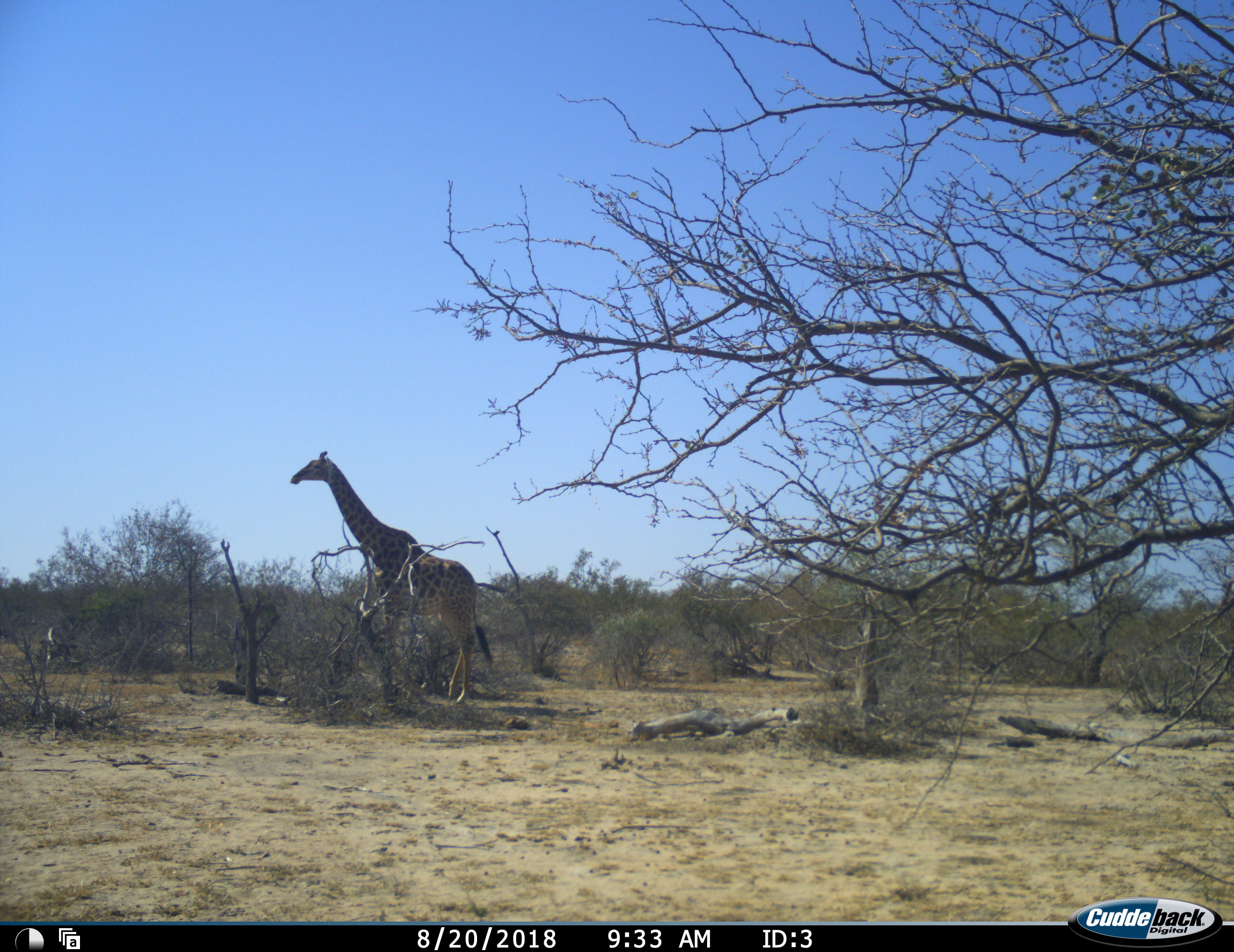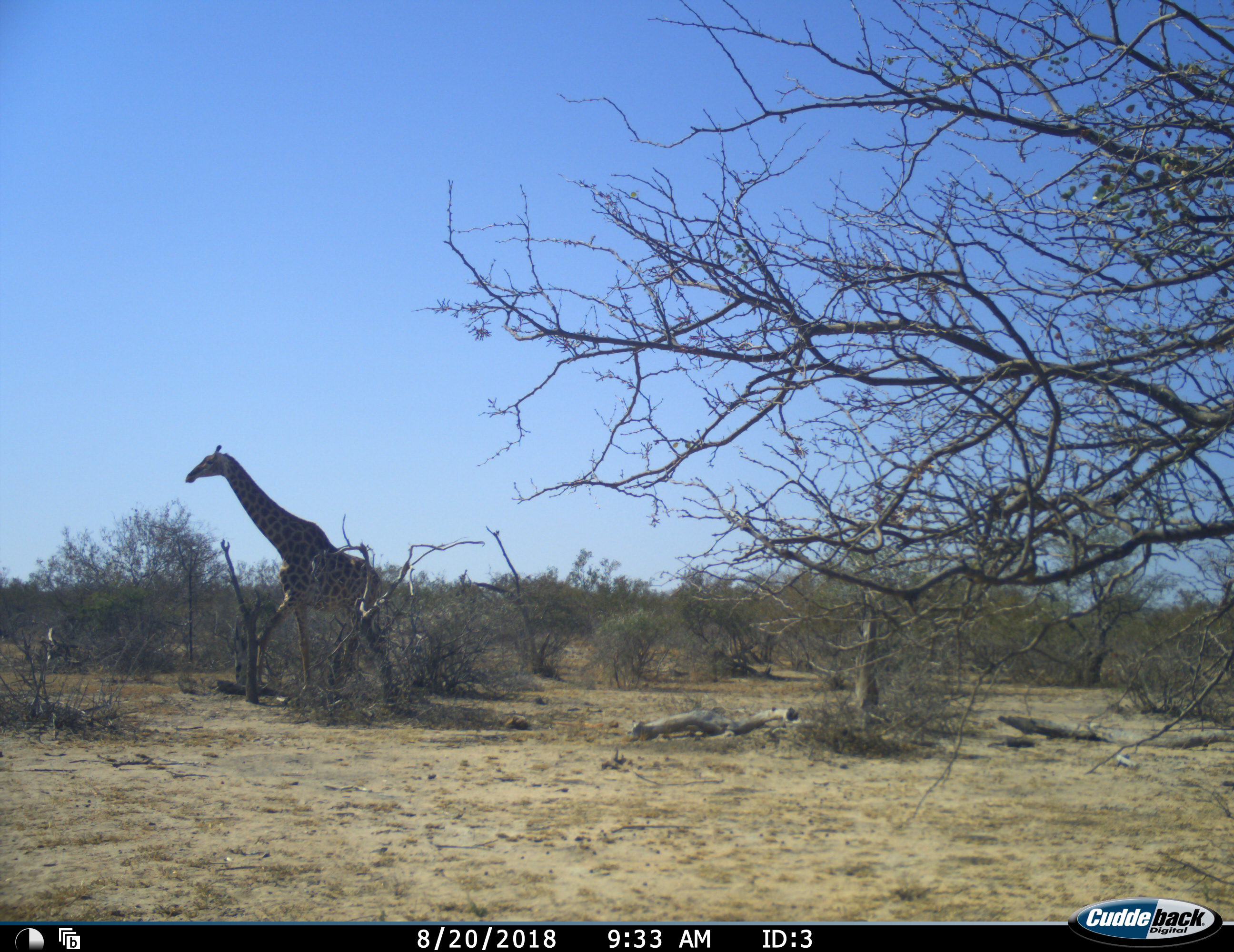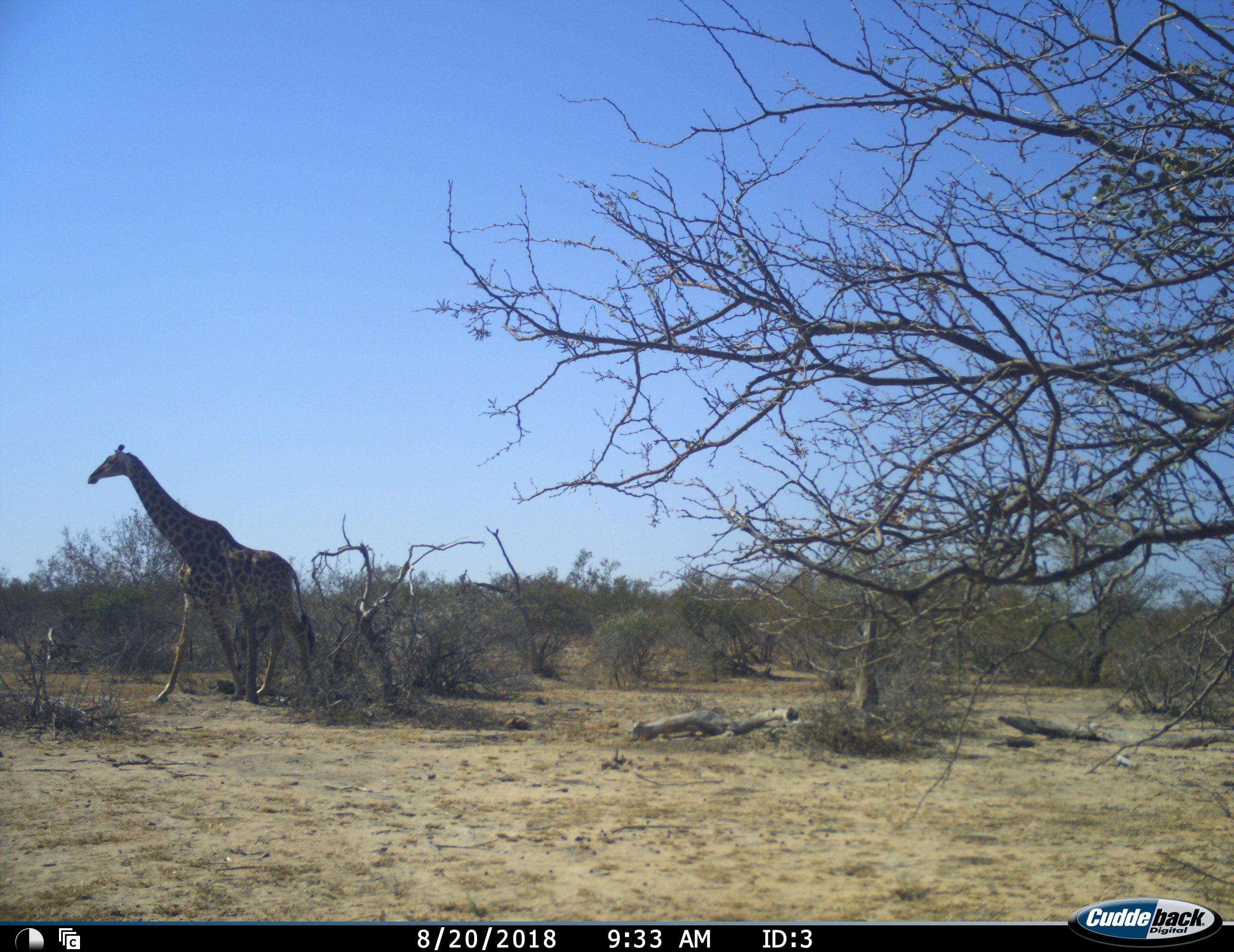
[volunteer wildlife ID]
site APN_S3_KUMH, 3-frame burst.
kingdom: Animalia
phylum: Chordata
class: Mammalia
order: Artiodactyla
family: Giraffidae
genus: Giraffa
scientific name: Giraffa camelopardalis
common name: giraffe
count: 1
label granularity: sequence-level